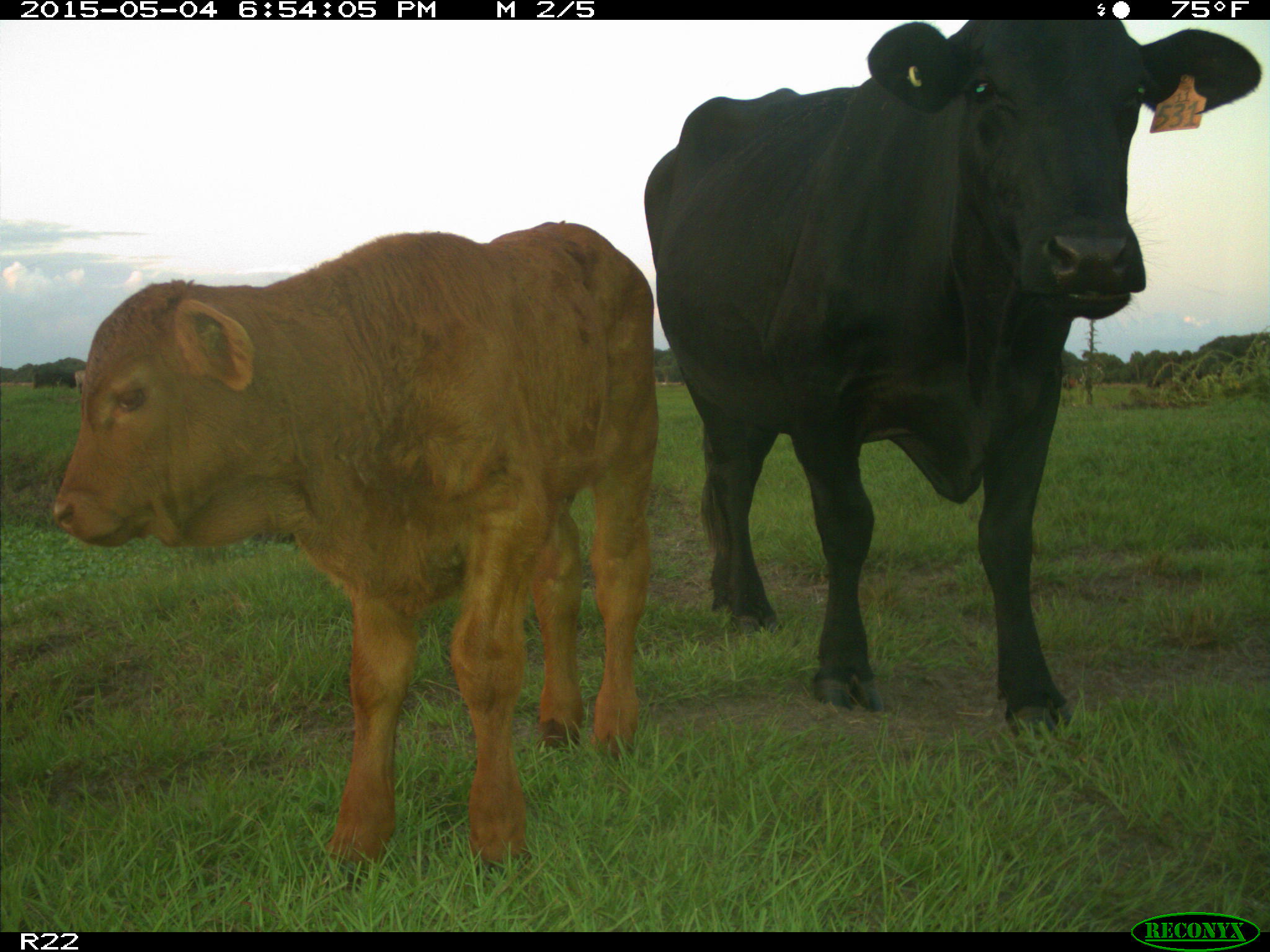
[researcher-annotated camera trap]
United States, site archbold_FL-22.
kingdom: Animalia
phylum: Chordata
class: Mammalia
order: Artiodactyla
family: Bovidae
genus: Bos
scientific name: Bos taurus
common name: domestic cow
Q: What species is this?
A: Bos taurus (domestic cow).